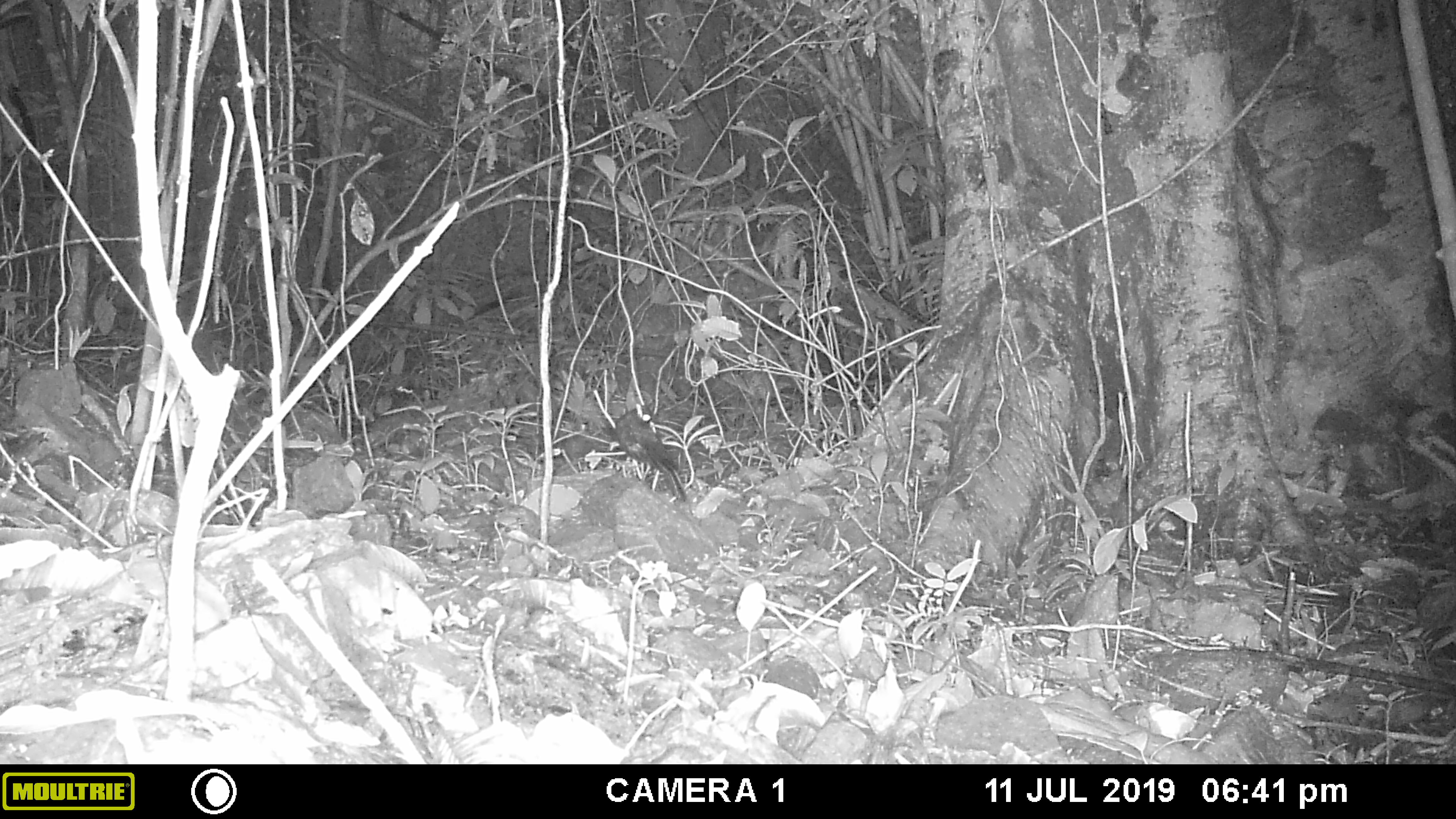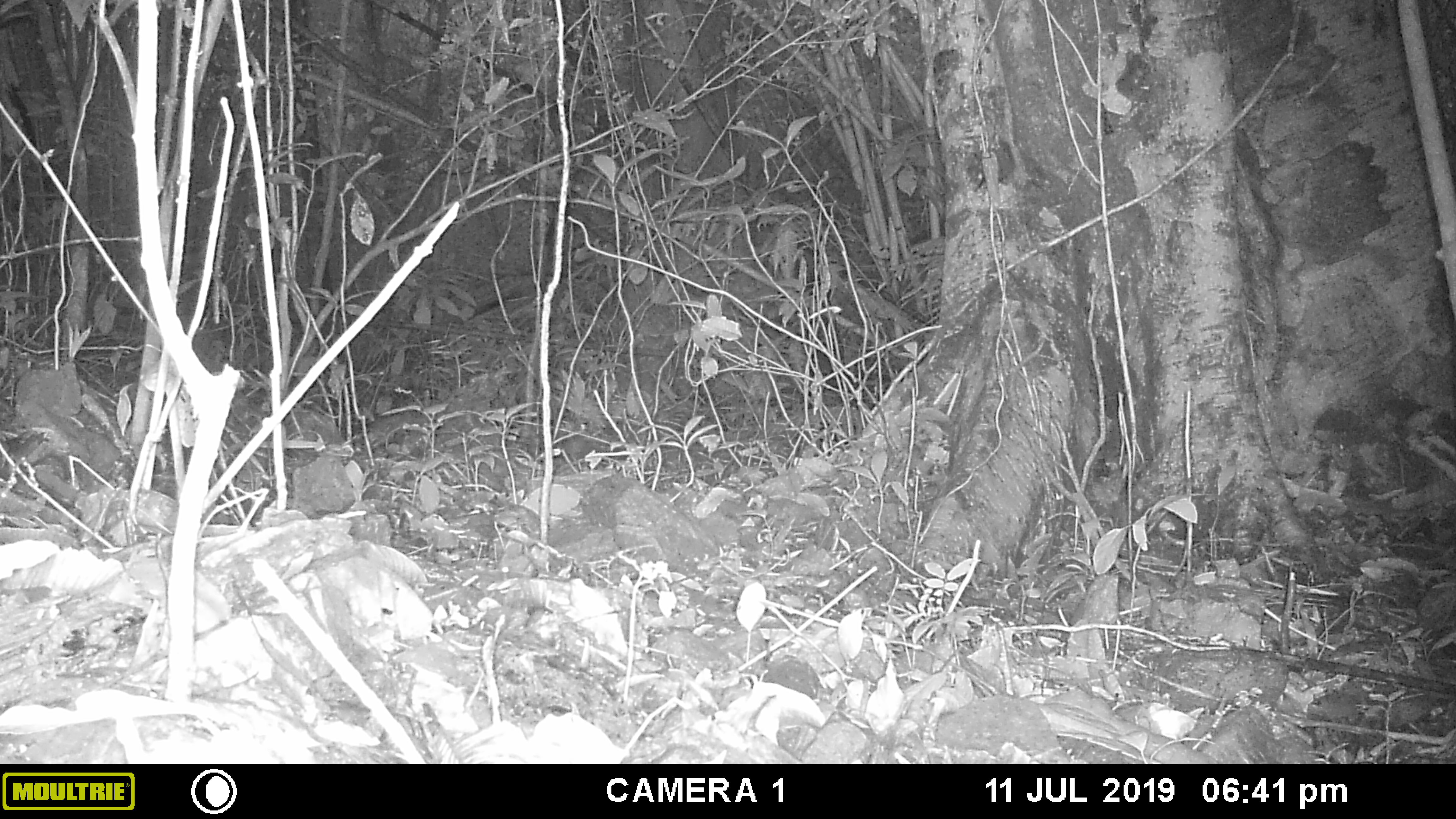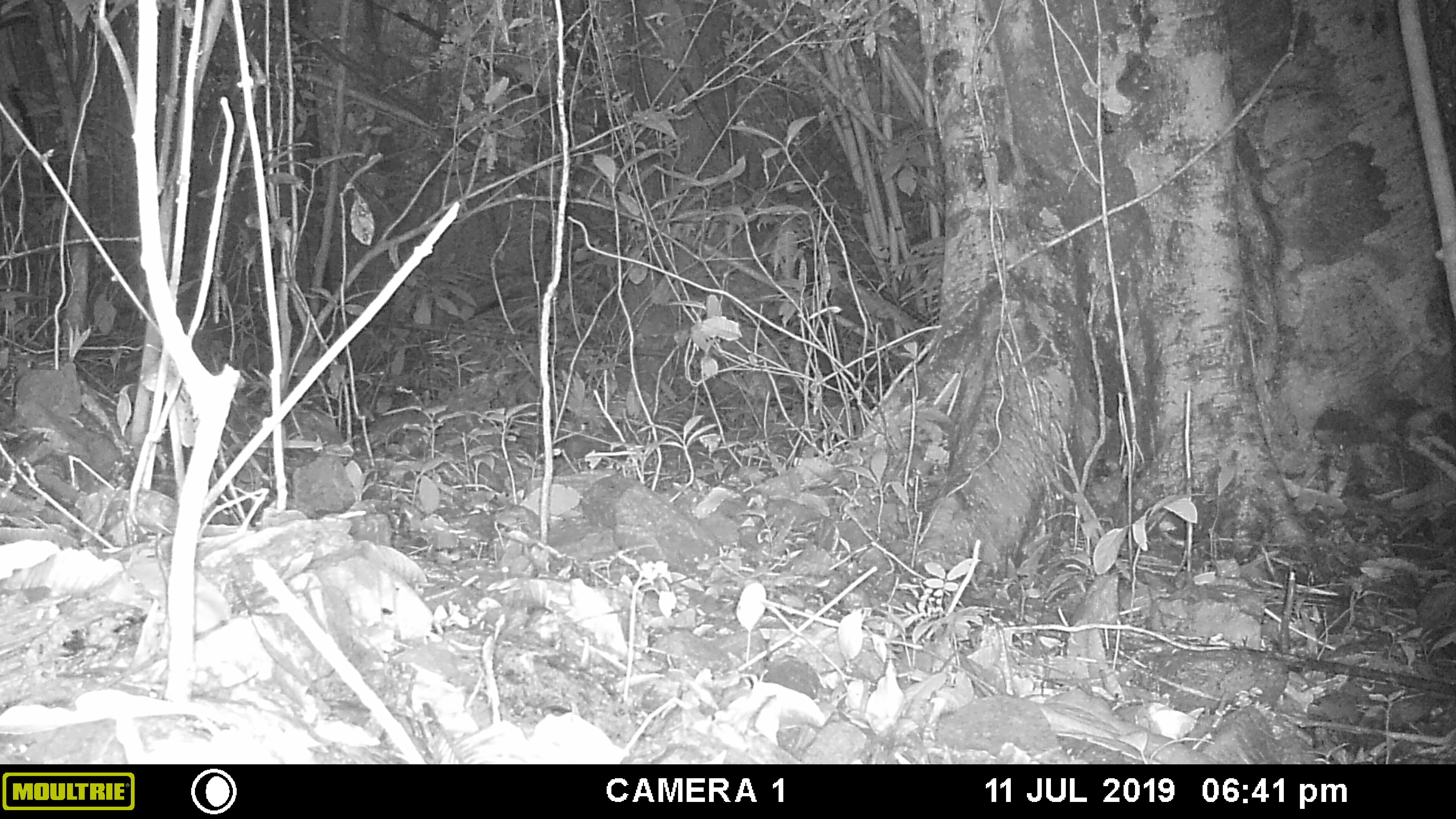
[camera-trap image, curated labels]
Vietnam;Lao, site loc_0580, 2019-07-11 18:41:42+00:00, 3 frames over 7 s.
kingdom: Animalia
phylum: Chordata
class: Aves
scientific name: Aves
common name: bird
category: unidentified bird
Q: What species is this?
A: Unidentified bird (bird) (Aves).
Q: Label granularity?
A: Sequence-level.